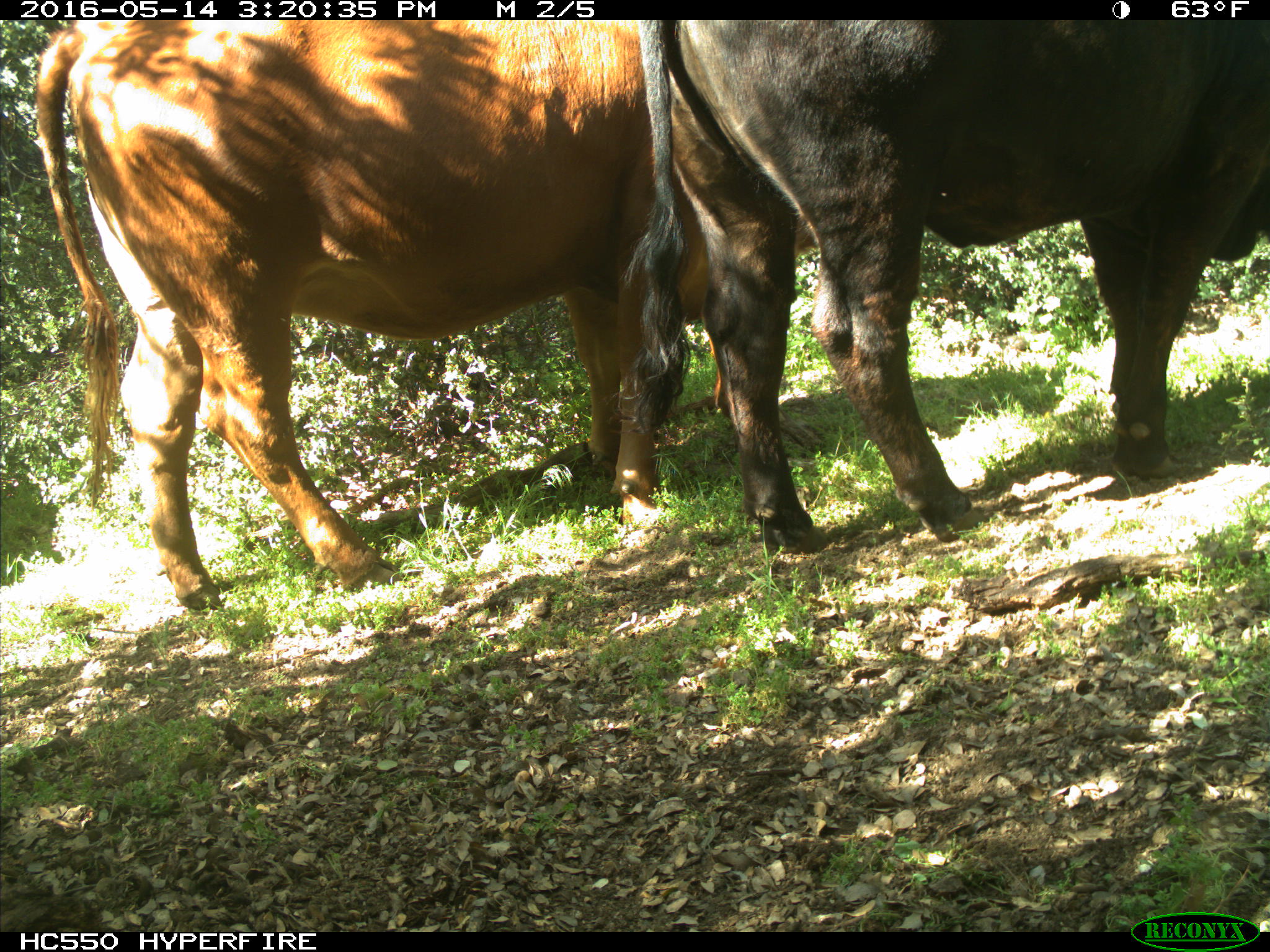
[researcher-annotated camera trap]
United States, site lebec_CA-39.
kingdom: Animalia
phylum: Chordata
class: Mammalia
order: Artiodactyla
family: Bovidae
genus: Bos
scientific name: Bos taurus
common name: domestic cow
Bos taurus (domestic cow).